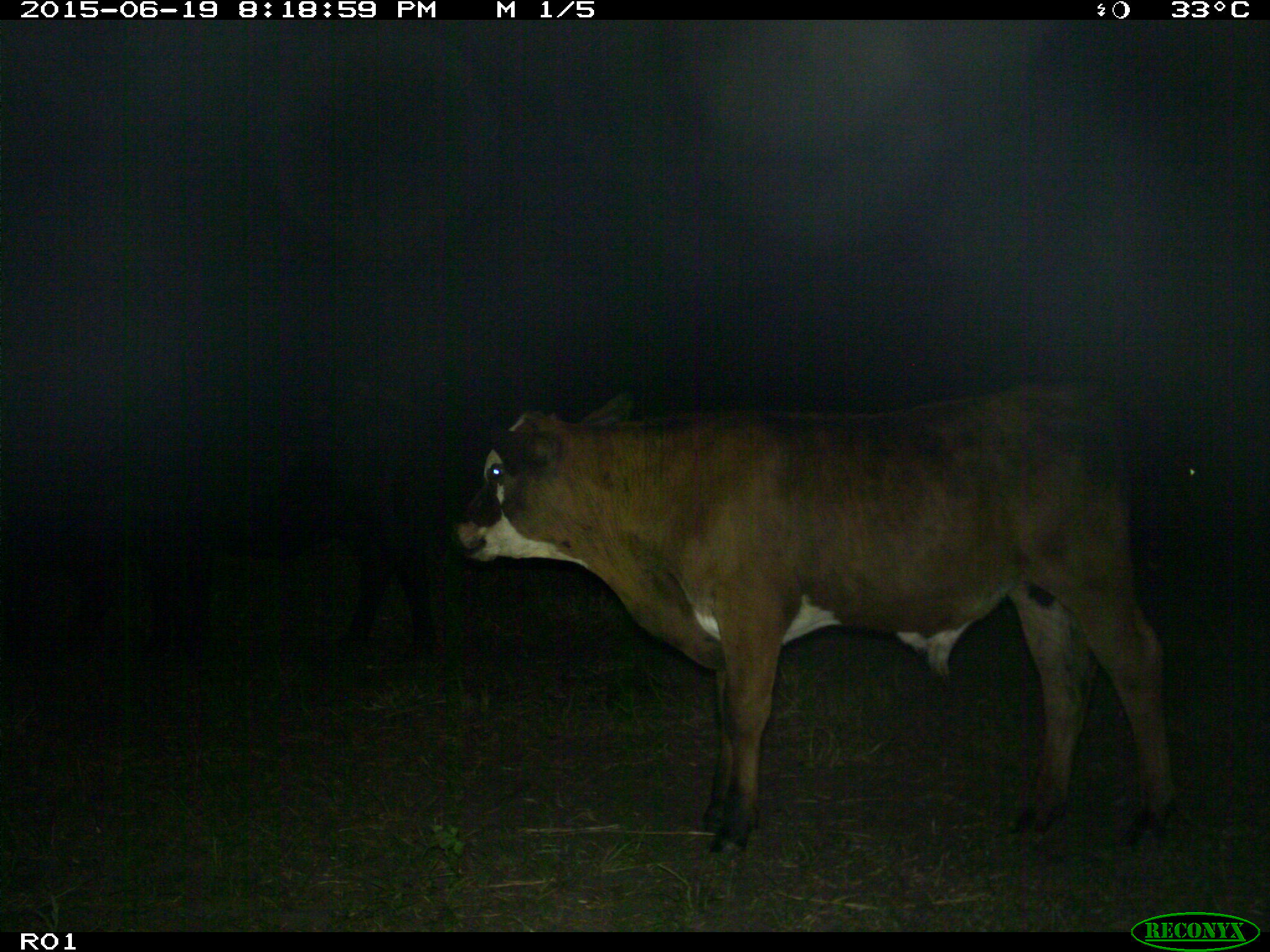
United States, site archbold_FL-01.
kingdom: Animalia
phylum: Chordata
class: Mammalia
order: Artiodactyla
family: Bovidae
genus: Bos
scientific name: Bos taurus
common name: domestic cow